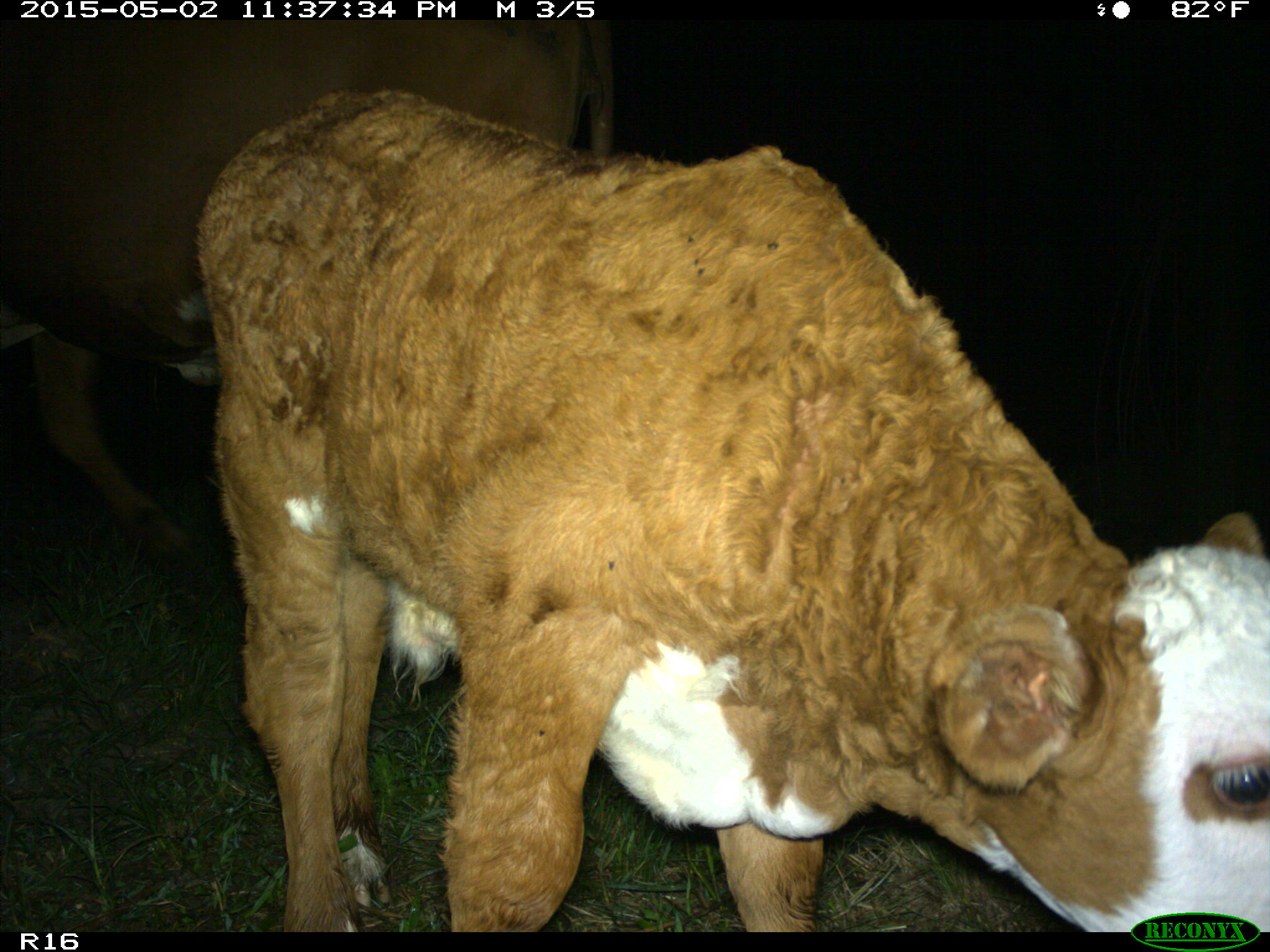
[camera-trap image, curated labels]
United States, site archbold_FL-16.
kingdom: Animalia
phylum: Chordata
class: Mammalia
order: Artiodactyla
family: Bovidae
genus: Bos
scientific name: Bos taurus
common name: domestic cow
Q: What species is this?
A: Bos taurus (domestic cow).